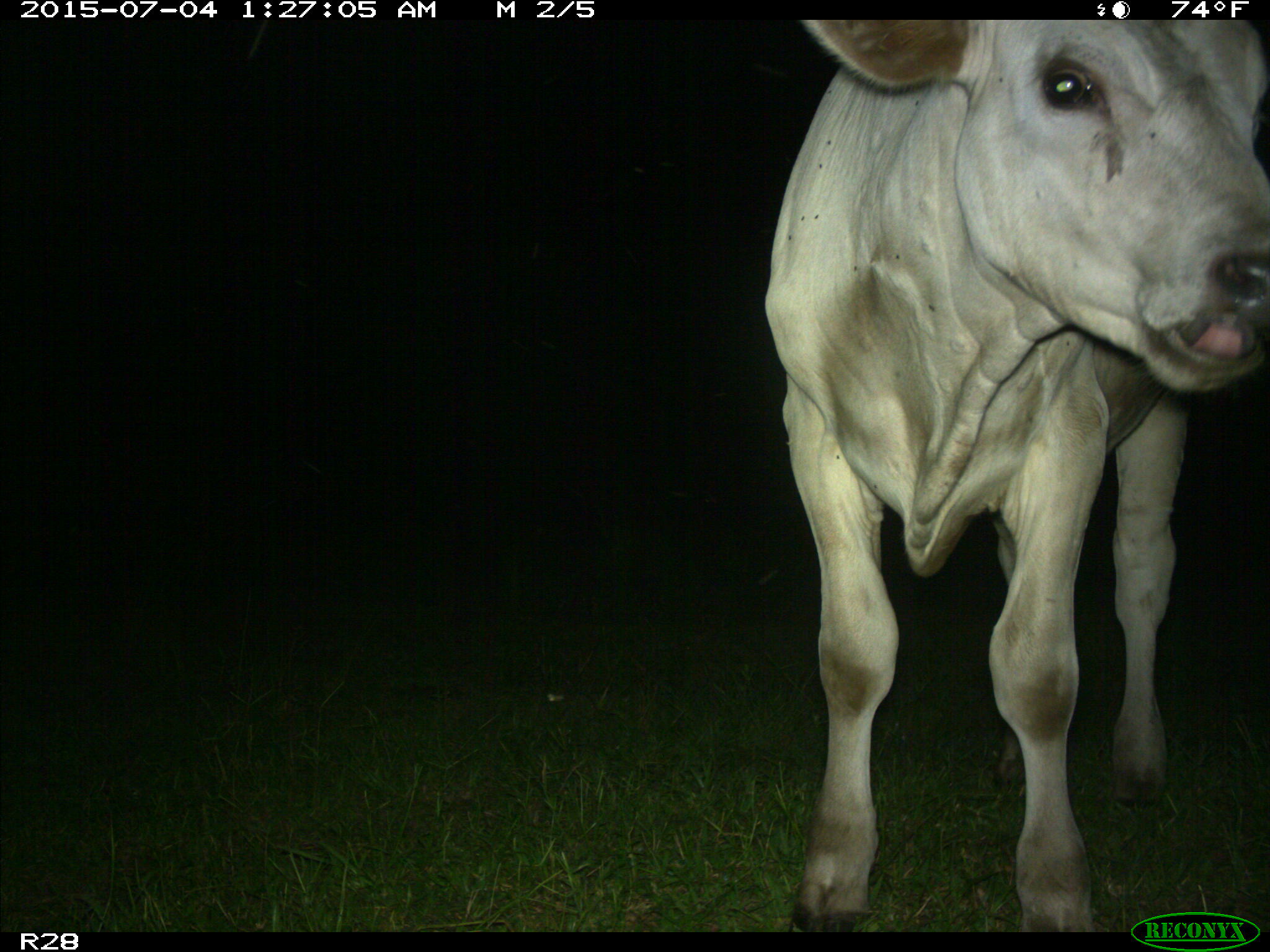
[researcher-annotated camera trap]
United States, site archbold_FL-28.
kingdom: Animalia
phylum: Chordata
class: Mammalia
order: Artiodactyla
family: Bovidae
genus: Bos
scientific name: Bos taurus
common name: domestic cow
Bos taurus (domestic cow).